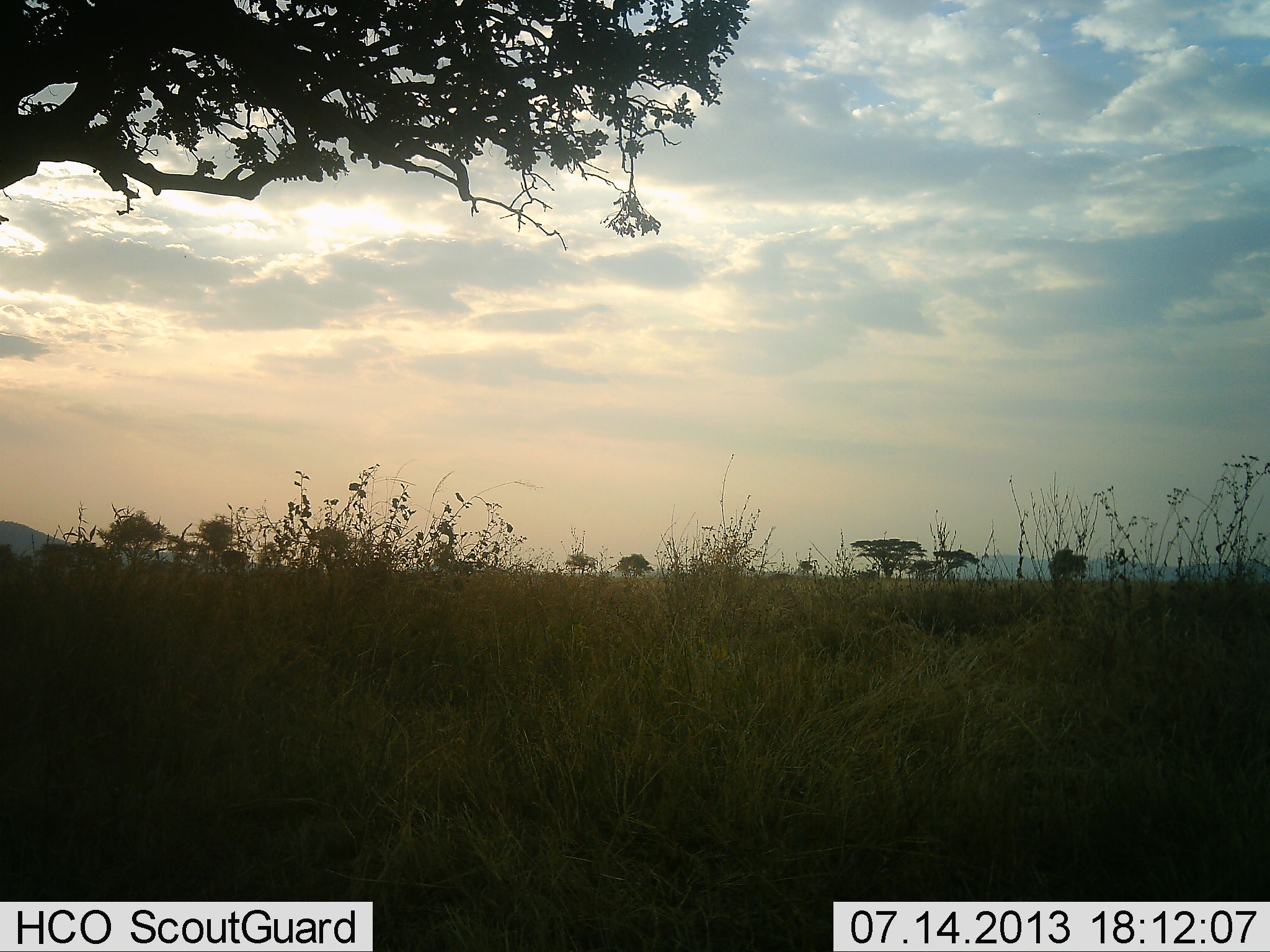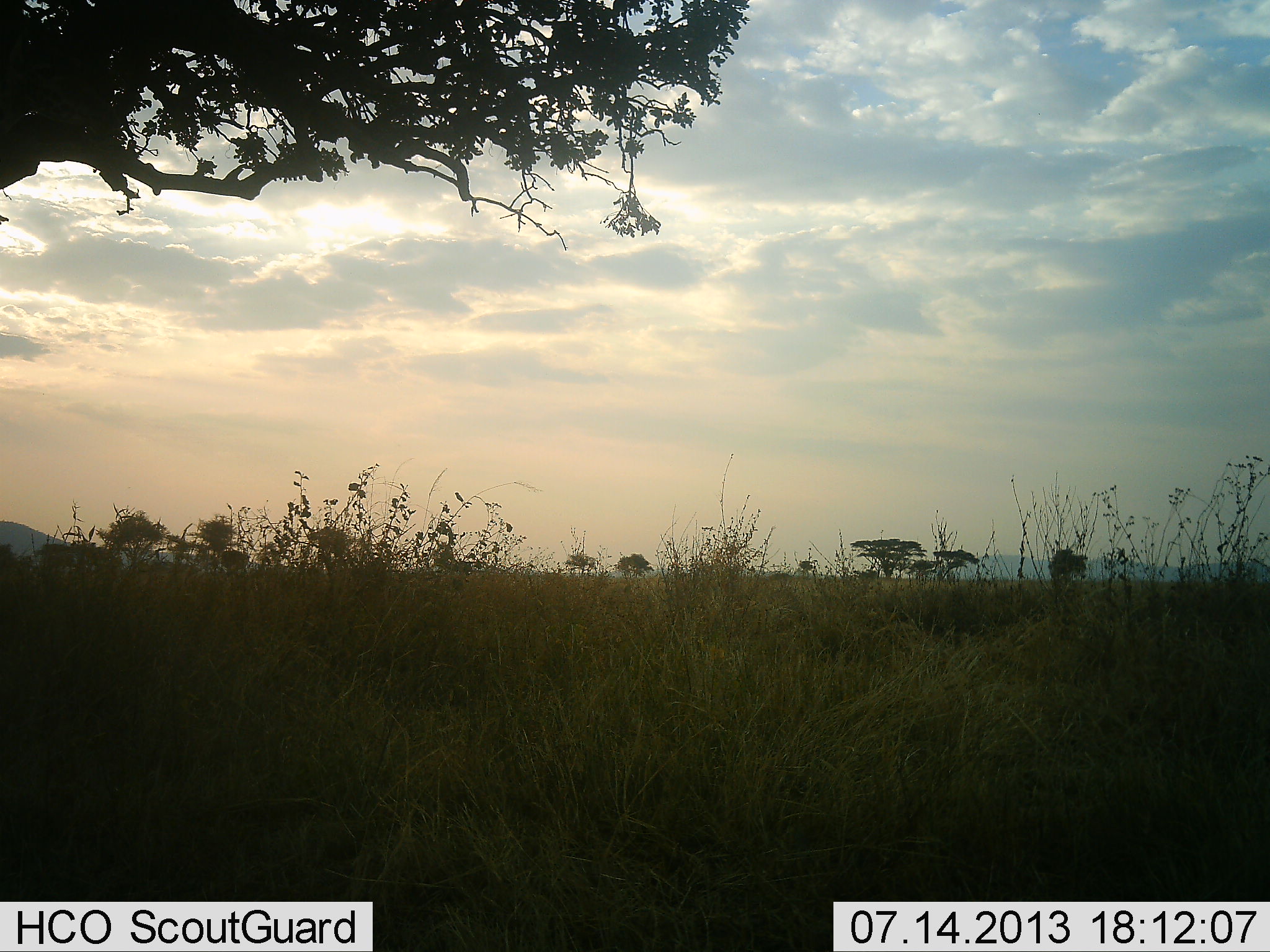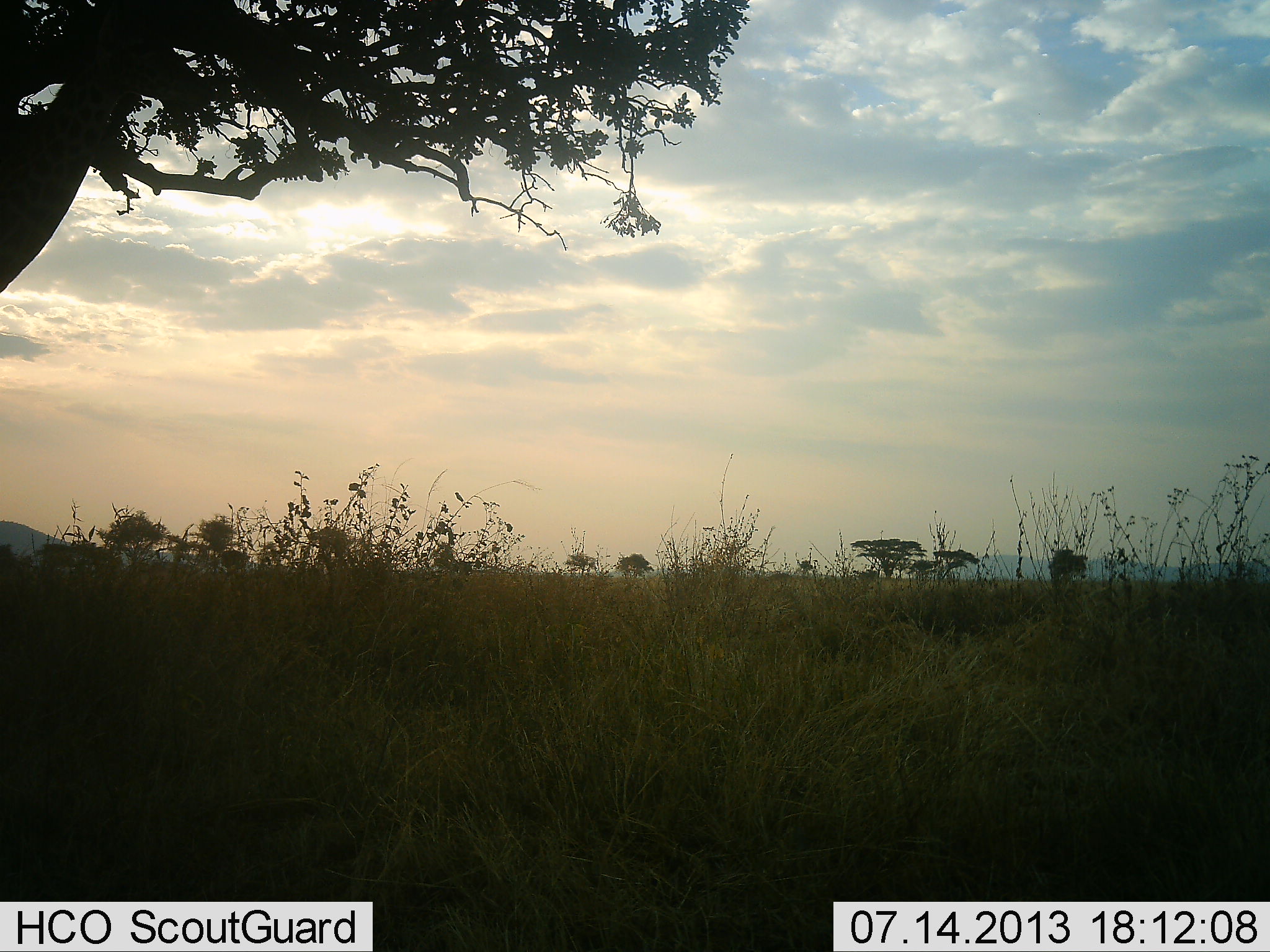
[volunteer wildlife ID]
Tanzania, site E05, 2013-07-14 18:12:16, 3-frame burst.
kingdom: Animalia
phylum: Chordata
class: Mammalia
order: Artiodactyla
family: Giraffidae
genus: Giraffa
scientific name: Giraffa camelopardalis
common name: giraffe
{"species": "giraffe (Giraffa camelopardalis)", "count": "1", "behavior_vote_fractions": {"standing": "16%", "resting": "0%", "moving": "63%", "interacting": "0%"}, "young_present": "0%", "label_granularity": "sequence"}